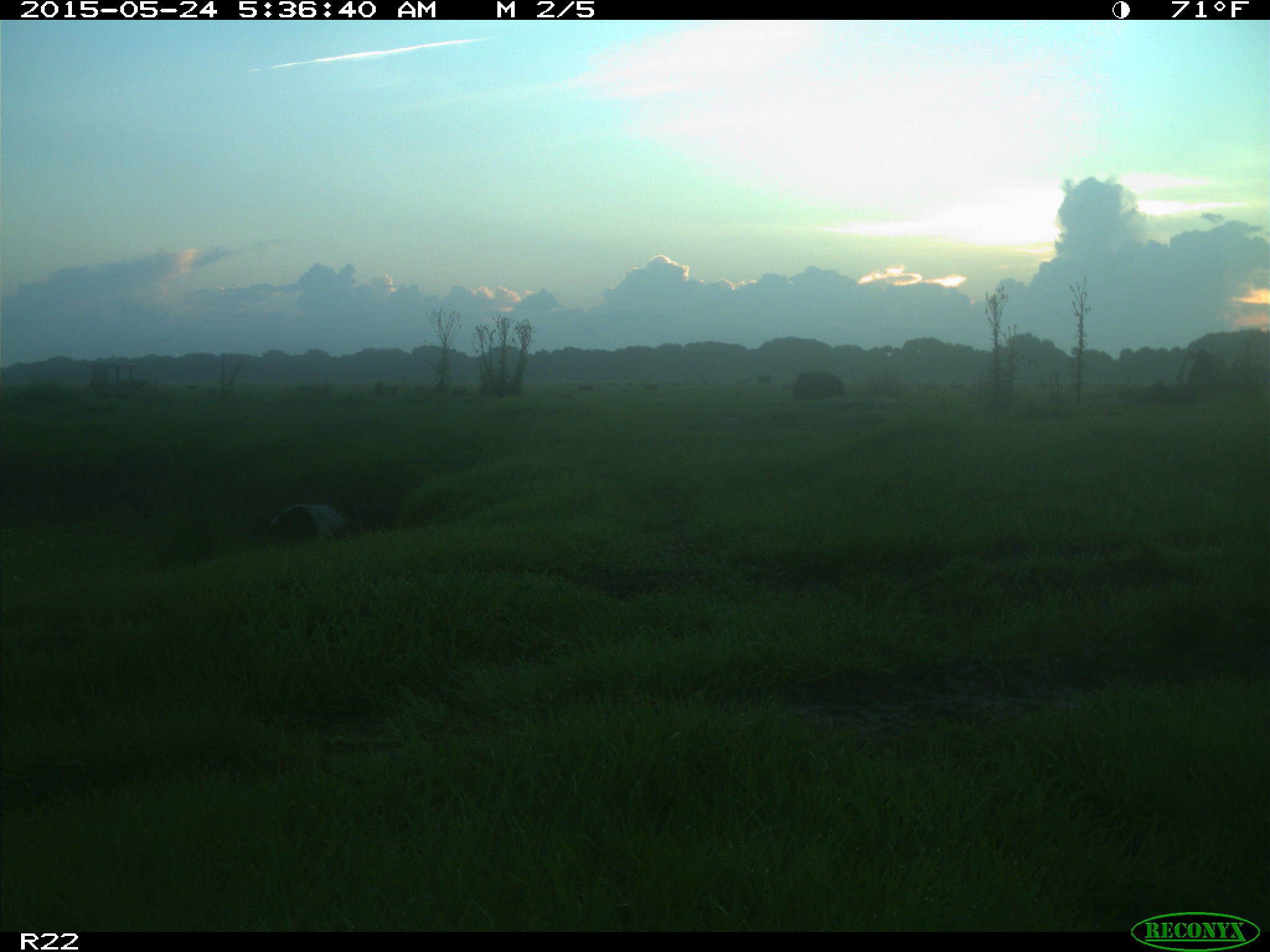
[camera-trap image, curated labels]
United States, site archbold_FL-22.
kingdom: Animalia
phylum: Chordata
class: Mammalia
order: Artiodactyla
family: Bovidae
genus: Bos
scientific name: Bos taurus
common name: domestic cow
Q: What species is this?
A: Bos taurus (domestic cow).